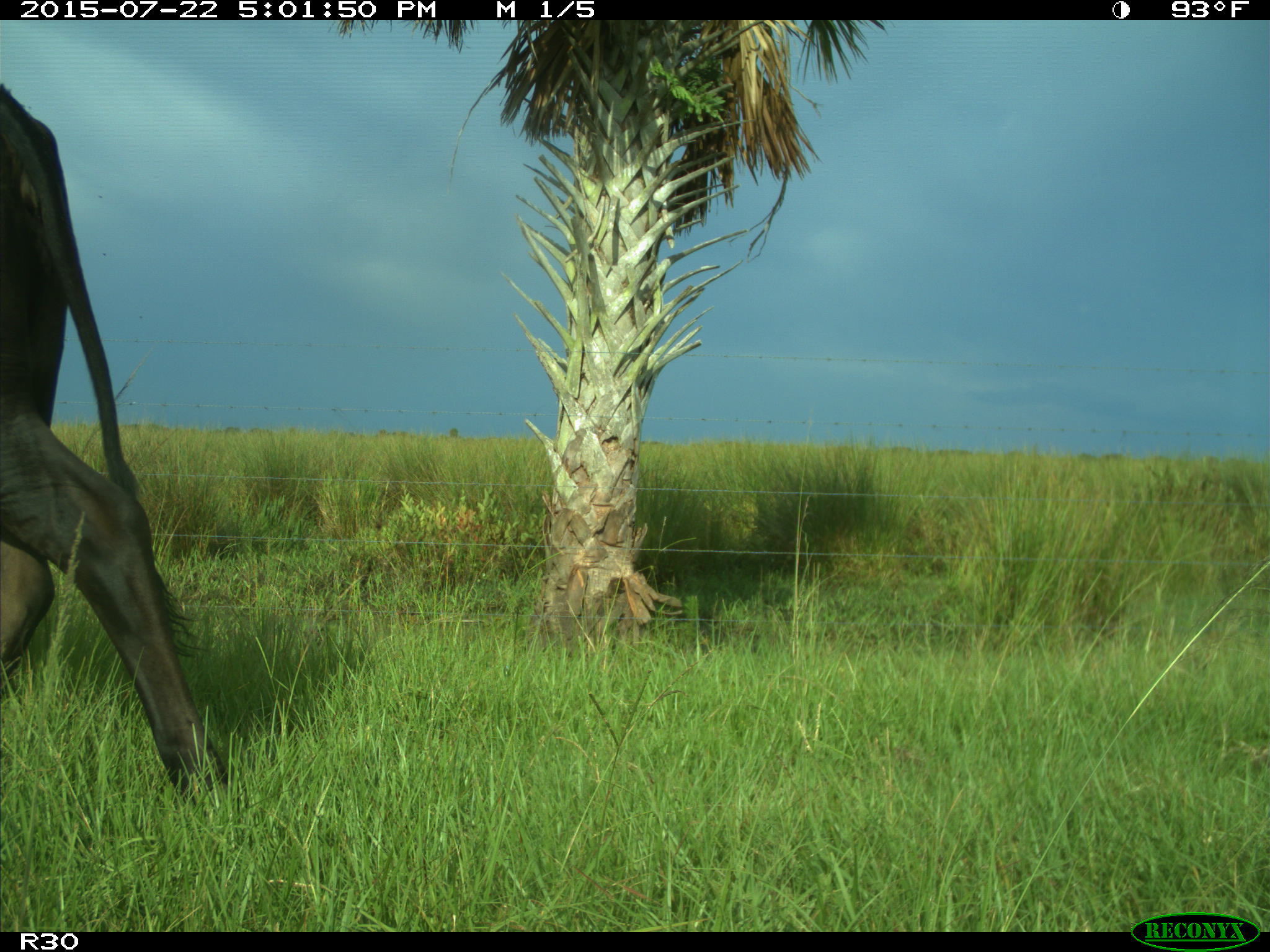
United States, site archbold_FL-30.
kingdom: Animalia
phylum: Chordata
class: Mammalia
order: Artiodactyla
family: Bovidae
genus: Bos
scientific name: Bos taurus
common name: domestic cow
Bos taurus (domestic cow).